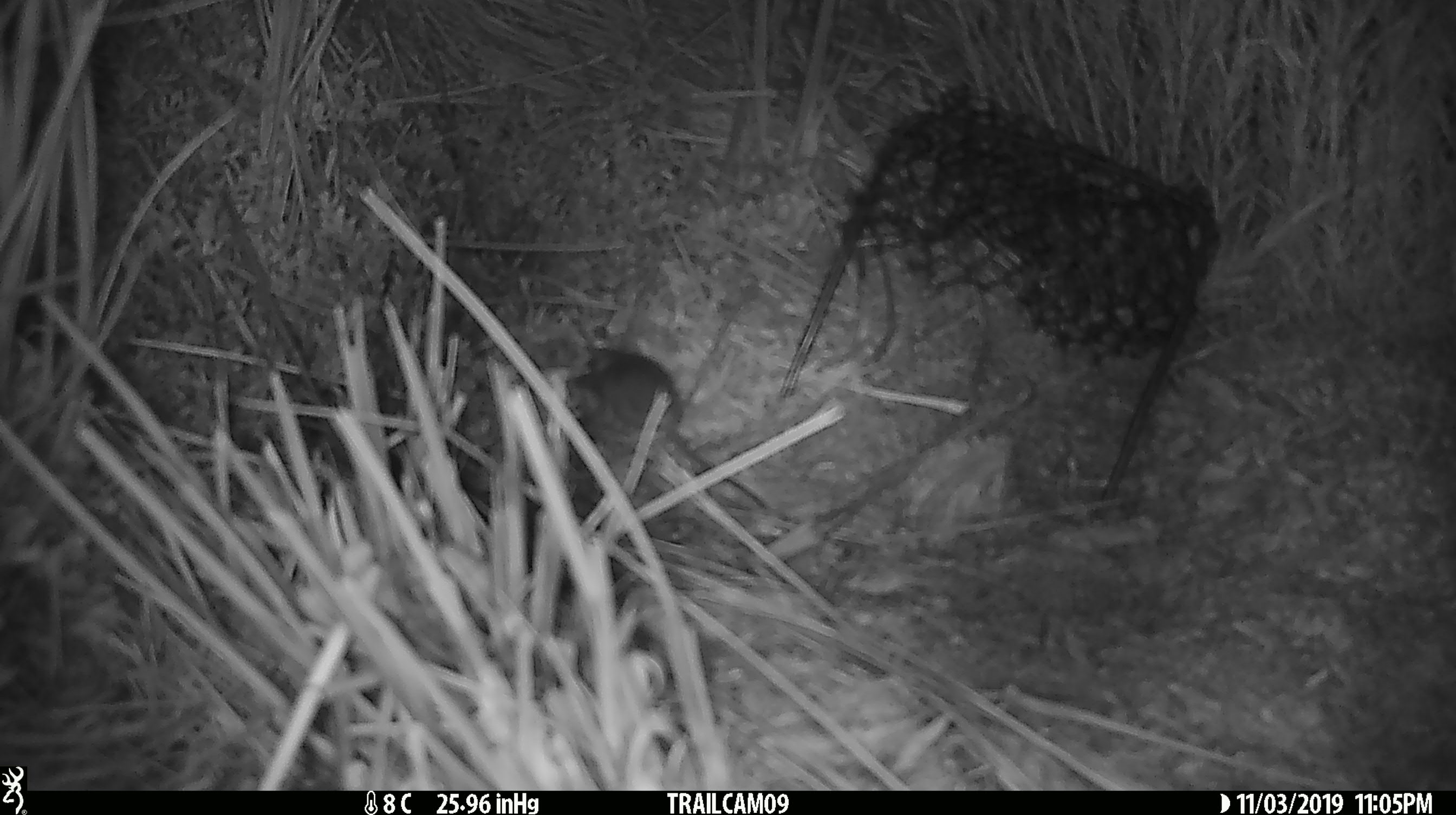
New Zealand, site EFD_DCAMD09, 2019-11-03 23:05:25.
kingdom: Animalia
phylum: Chordata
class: Mammalia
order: Rodentia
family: Muridae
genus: Mus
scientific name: Mus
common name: mouse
Mouse (Mus).